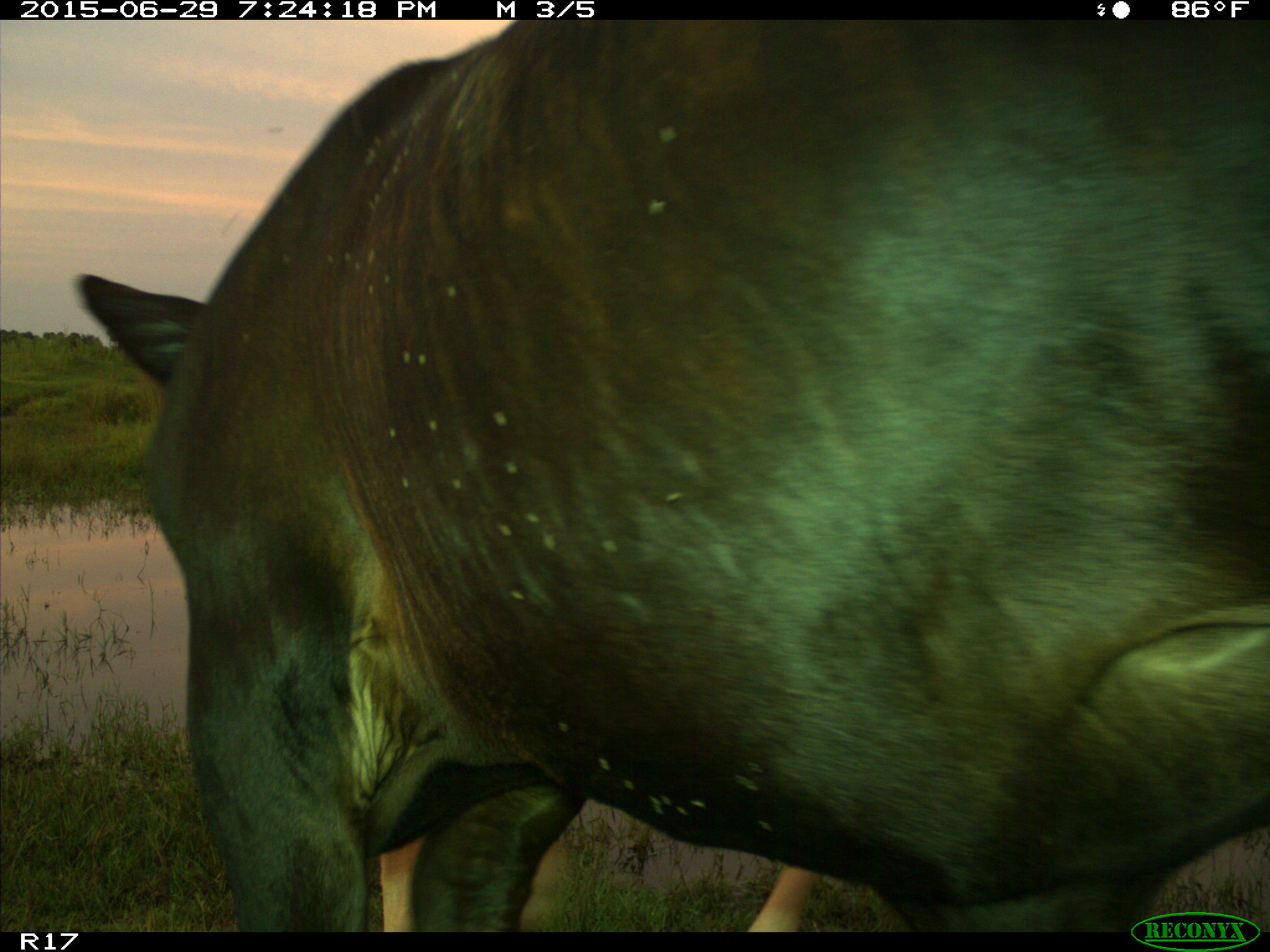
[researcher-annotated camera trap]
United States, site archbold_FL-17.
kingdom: Animalia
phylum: Chordata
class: Mammalia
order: Artiodactyla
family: Bovidae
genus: Bos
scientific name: Bos taurus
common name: domestic cow